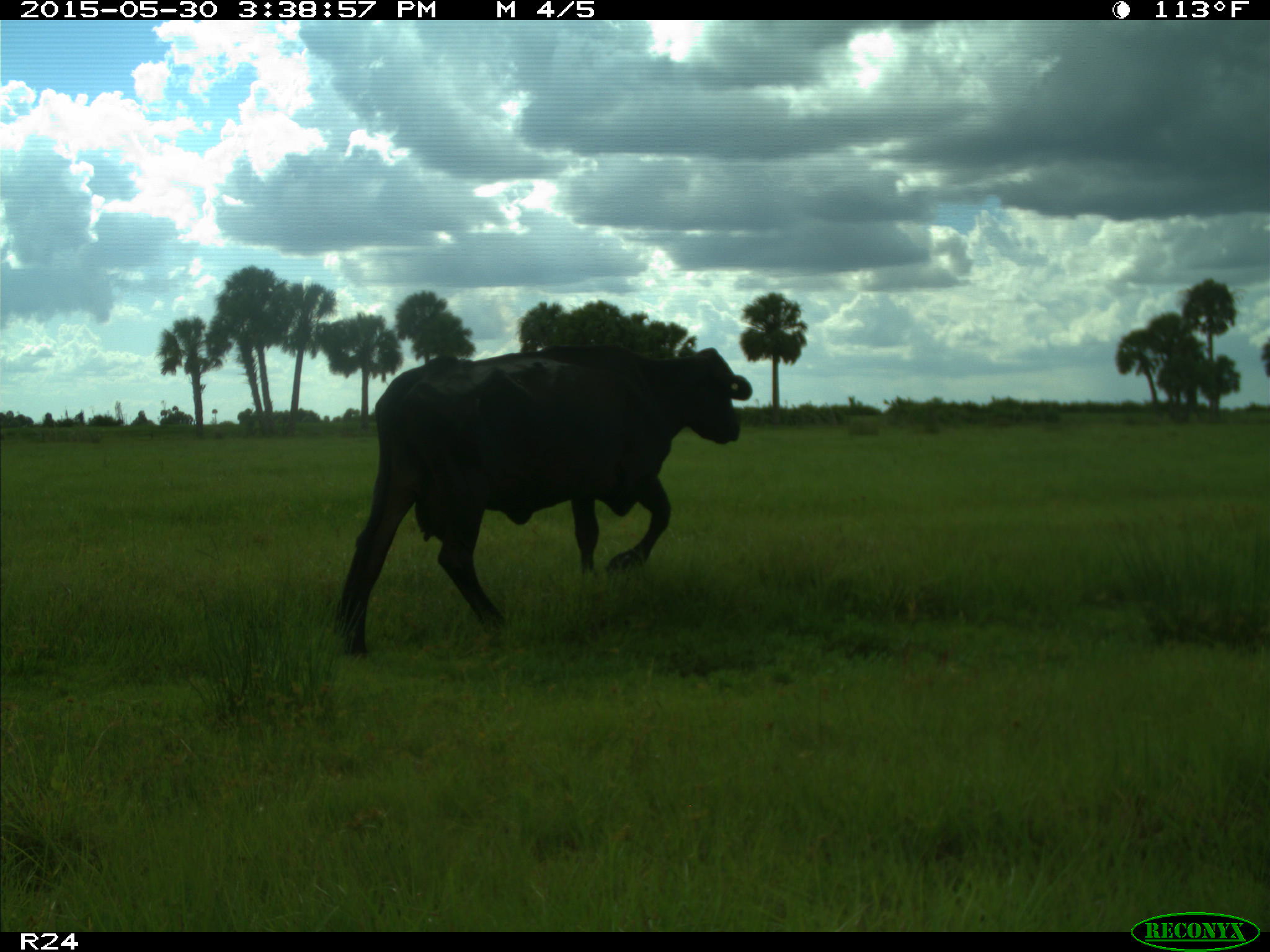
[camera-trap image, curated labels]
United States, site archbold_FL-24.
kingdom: Animalia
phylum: Chordata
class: Mammalia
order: Artiodactyla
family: Bovidae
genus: Bos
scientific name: Bos taurus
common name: domestic cow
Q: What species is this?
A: Bos taurus (domestic cow).